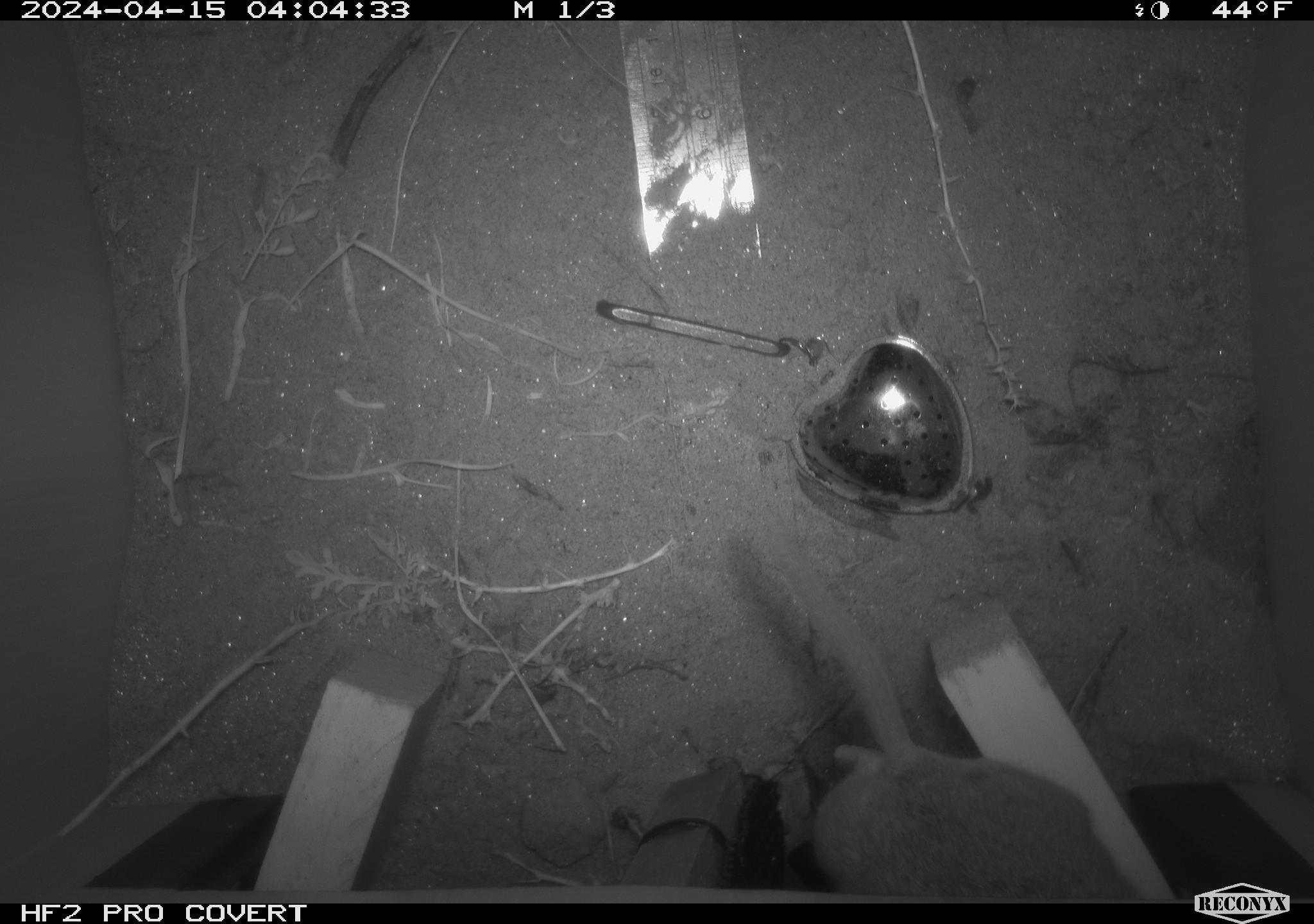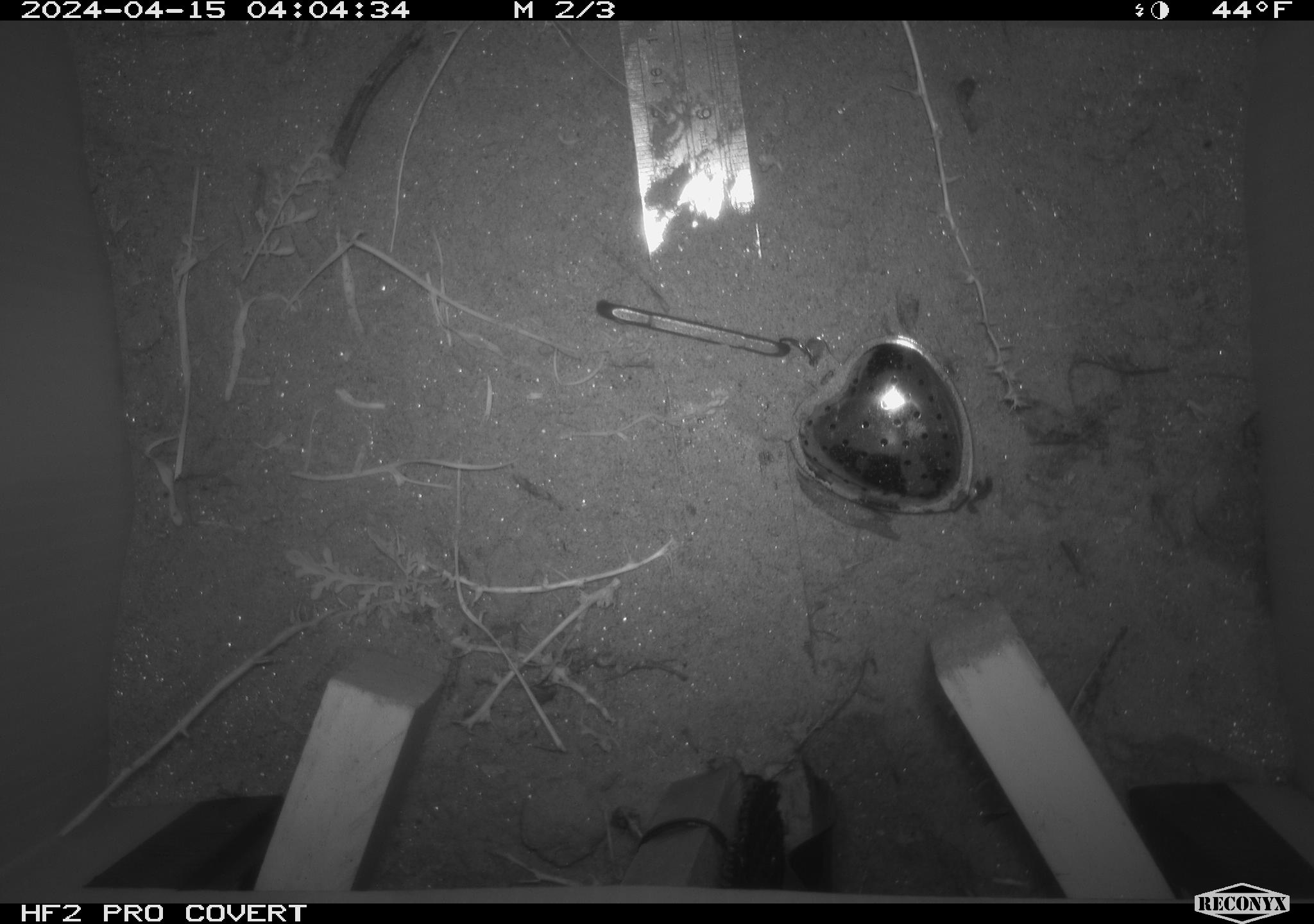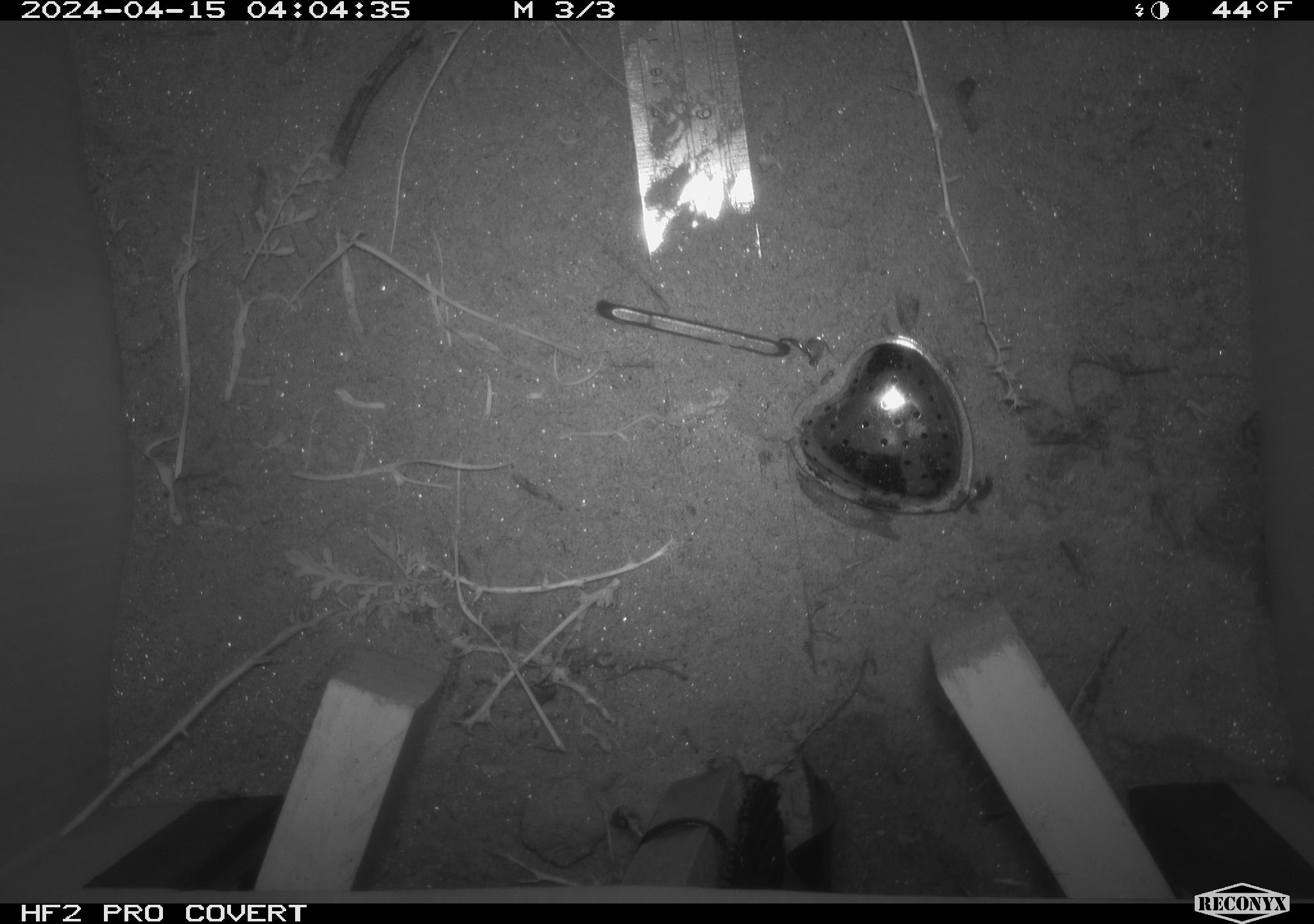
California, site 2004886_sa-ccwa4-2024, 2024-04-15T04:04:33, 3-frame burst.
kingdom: Animalia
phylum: Chordata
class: Mammalia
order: Rodentia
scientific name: Rodentia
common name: mouse species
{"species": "mouse species (Rodentia)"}